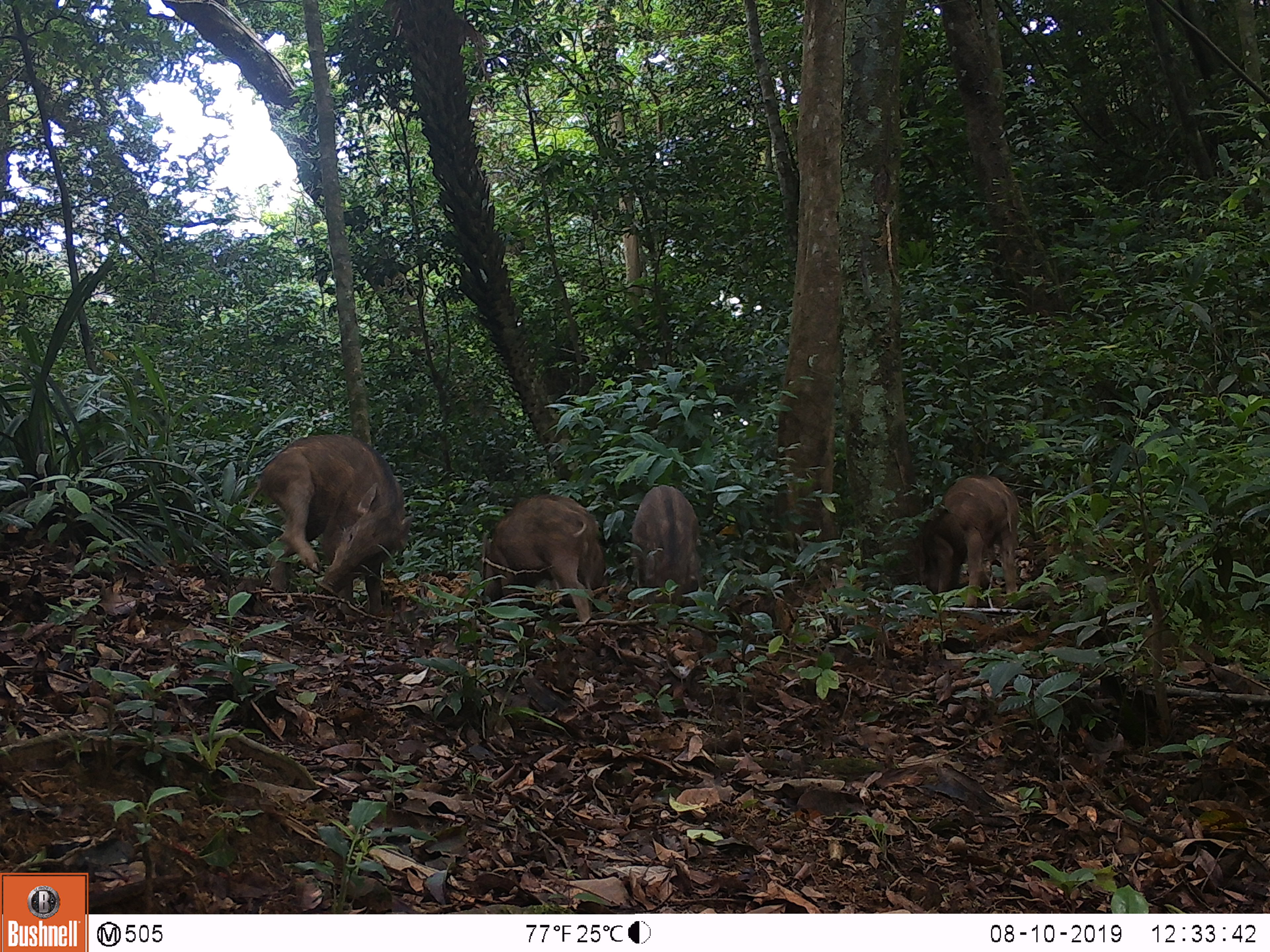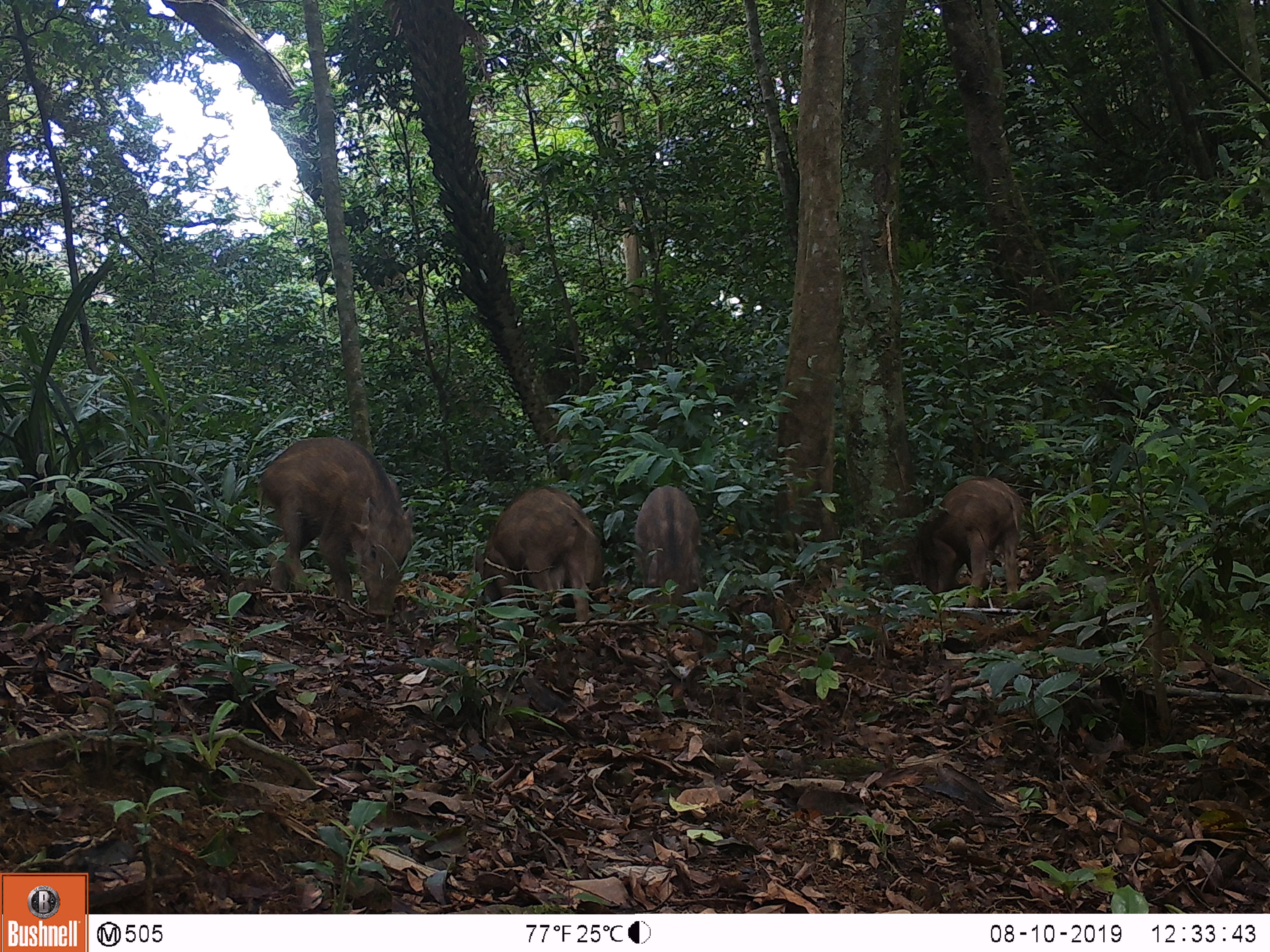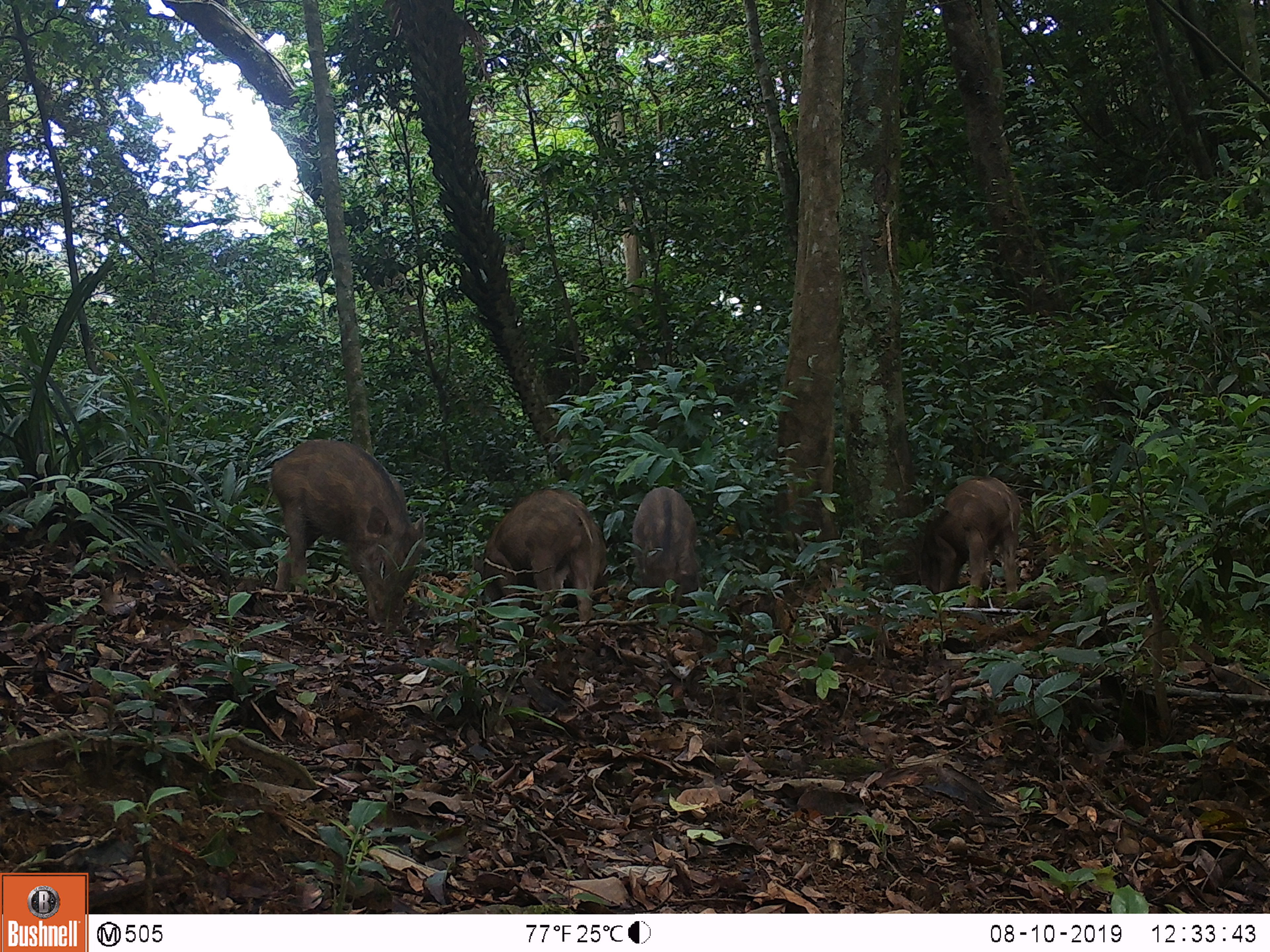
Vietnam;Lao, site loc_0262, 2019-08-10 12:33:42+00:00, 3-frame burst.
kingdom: Animalia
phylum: Chordata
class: Mammalia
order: Artiodactyla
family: Suidae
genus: Sus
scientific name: Sus scrofa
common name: eurasian wild pig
Eurasian wild pig (Sus scrofa). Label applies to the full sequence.